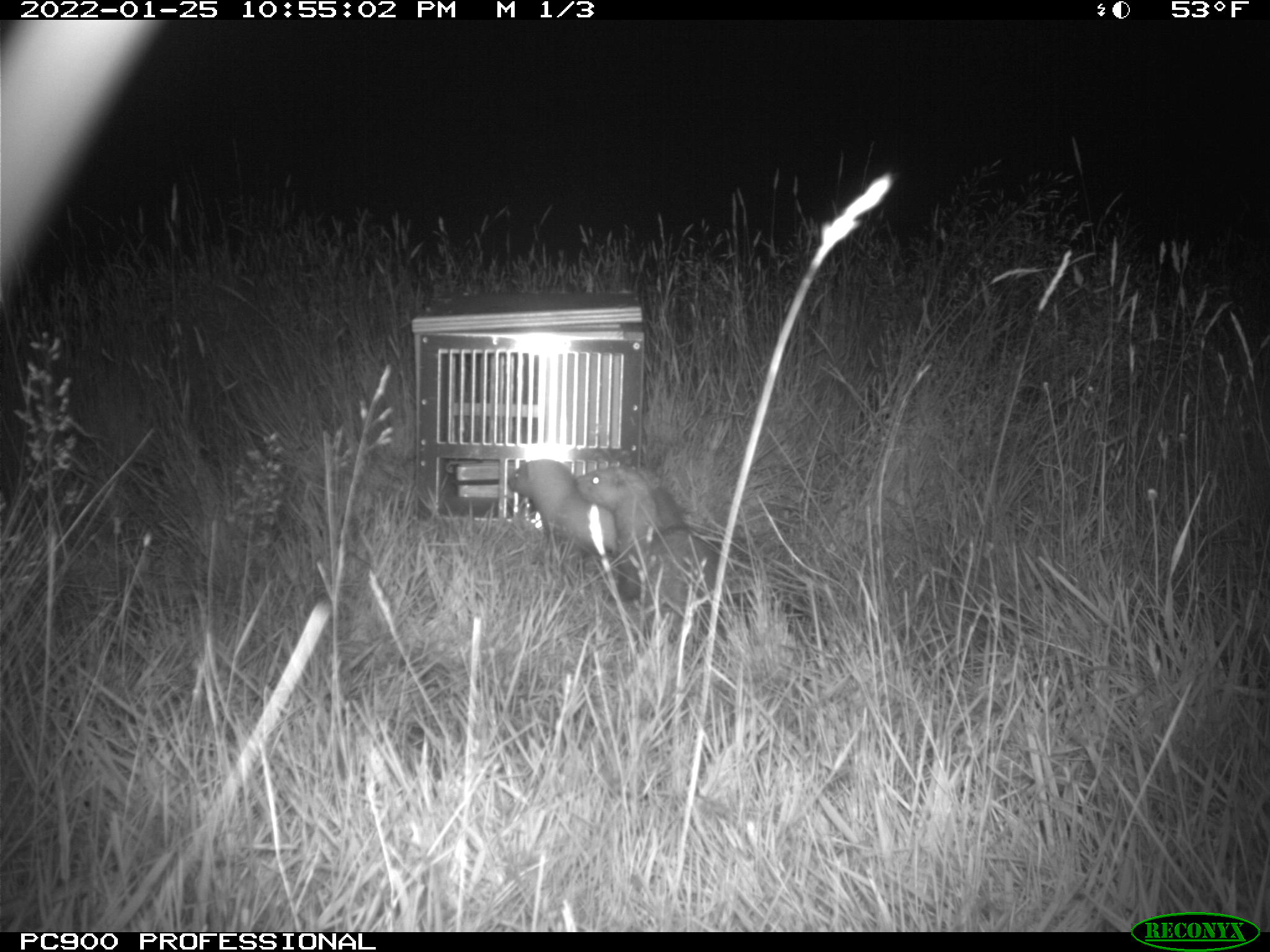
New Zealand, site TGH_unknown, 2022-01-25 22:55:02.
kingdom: Animalia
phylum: Chordata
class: Mammalia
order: Carnivora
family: Mustelidae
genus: Mustela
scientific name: Mustela furo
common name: ferret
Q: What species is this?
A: Ferret (Mustela furo).